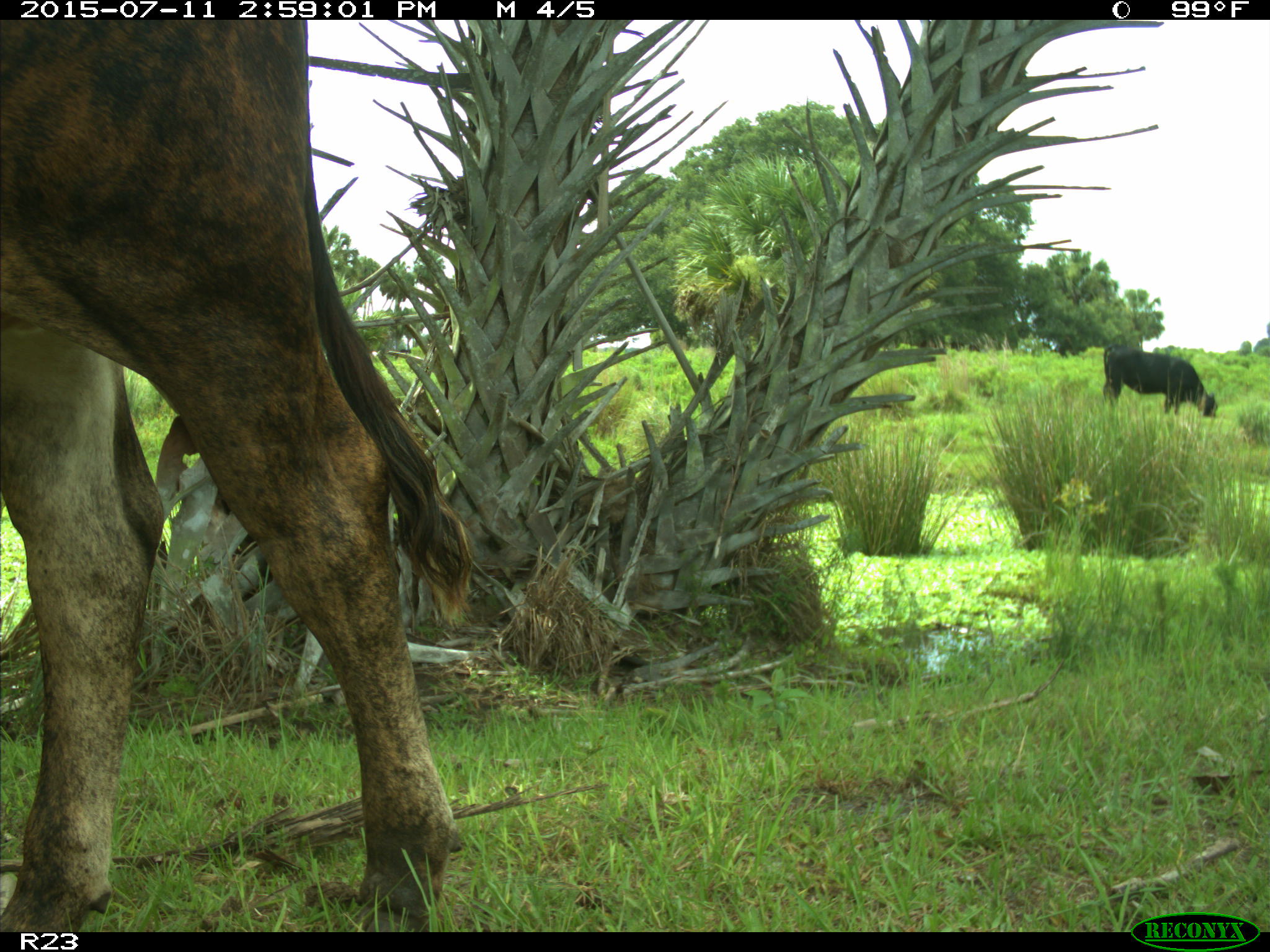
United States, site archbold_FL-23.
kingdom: Animalia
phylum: Chordata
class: Mammalia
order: Artiodactyla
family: Bovidae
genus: Bos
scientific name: Bos taurus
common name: domestic cow